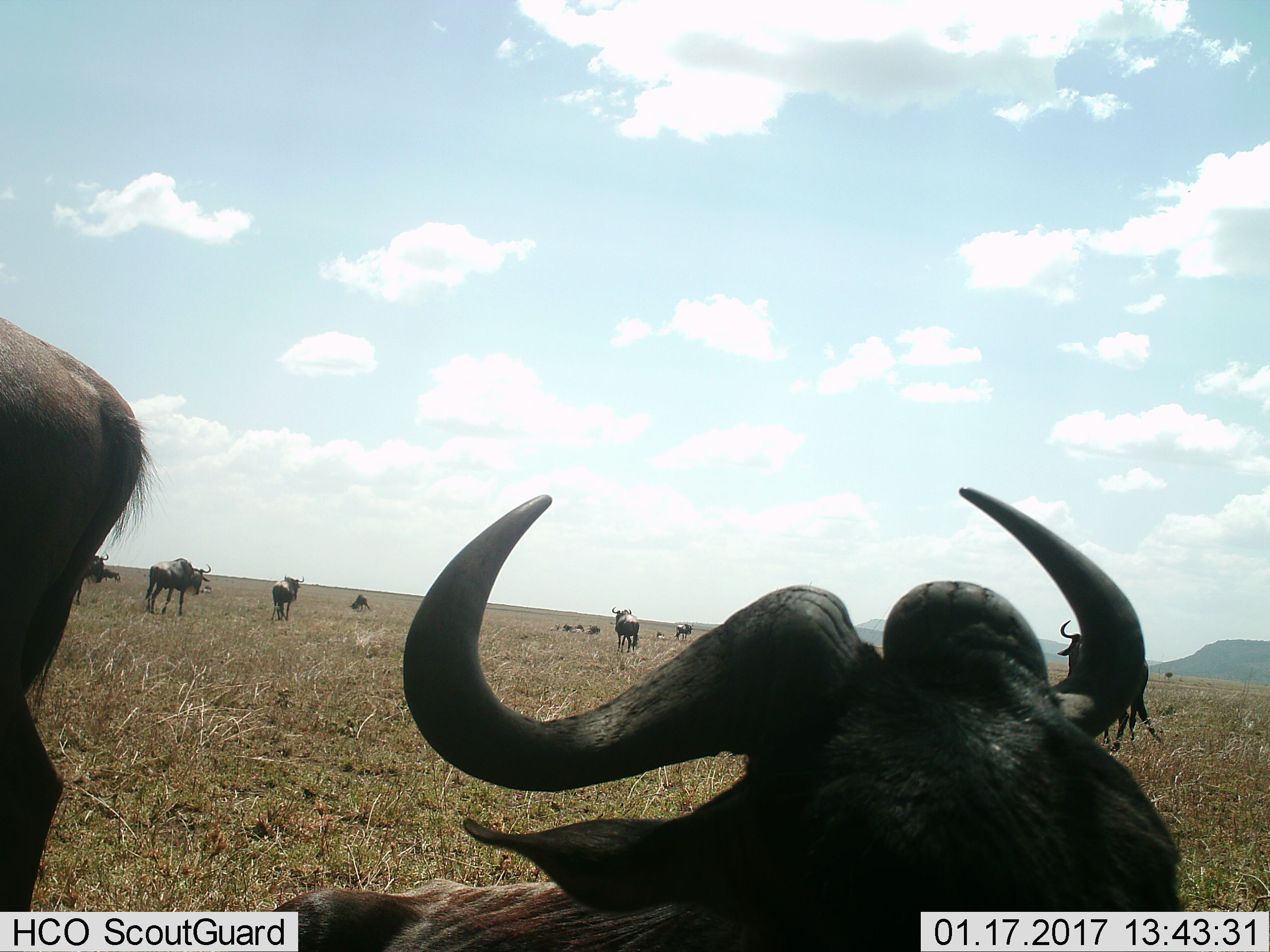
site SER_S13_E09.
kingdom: Animalia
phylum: Chordata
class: Mammalia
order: Artiodactyla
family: Bovidae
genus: Connochaetes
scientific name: Connochaetes taurinus taurinus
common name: blue wildebeest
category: wildebeestblue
Wildebeestblue (blue wildebeest) (Connochaetes taurinus taurinus), count 11-50. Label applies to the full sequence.